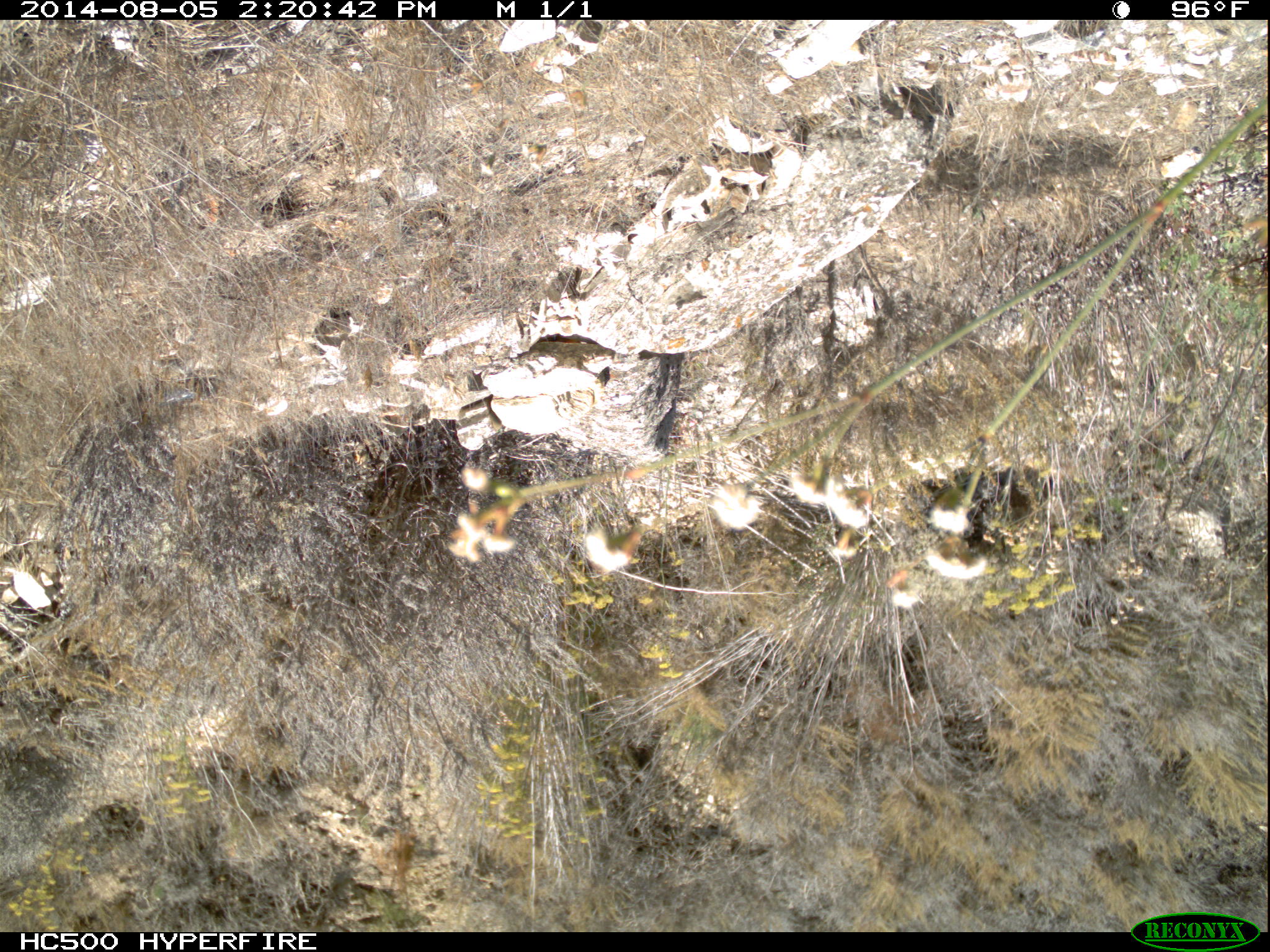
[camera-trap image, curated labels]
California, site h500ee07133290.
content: no animal present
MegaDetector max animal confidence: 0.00